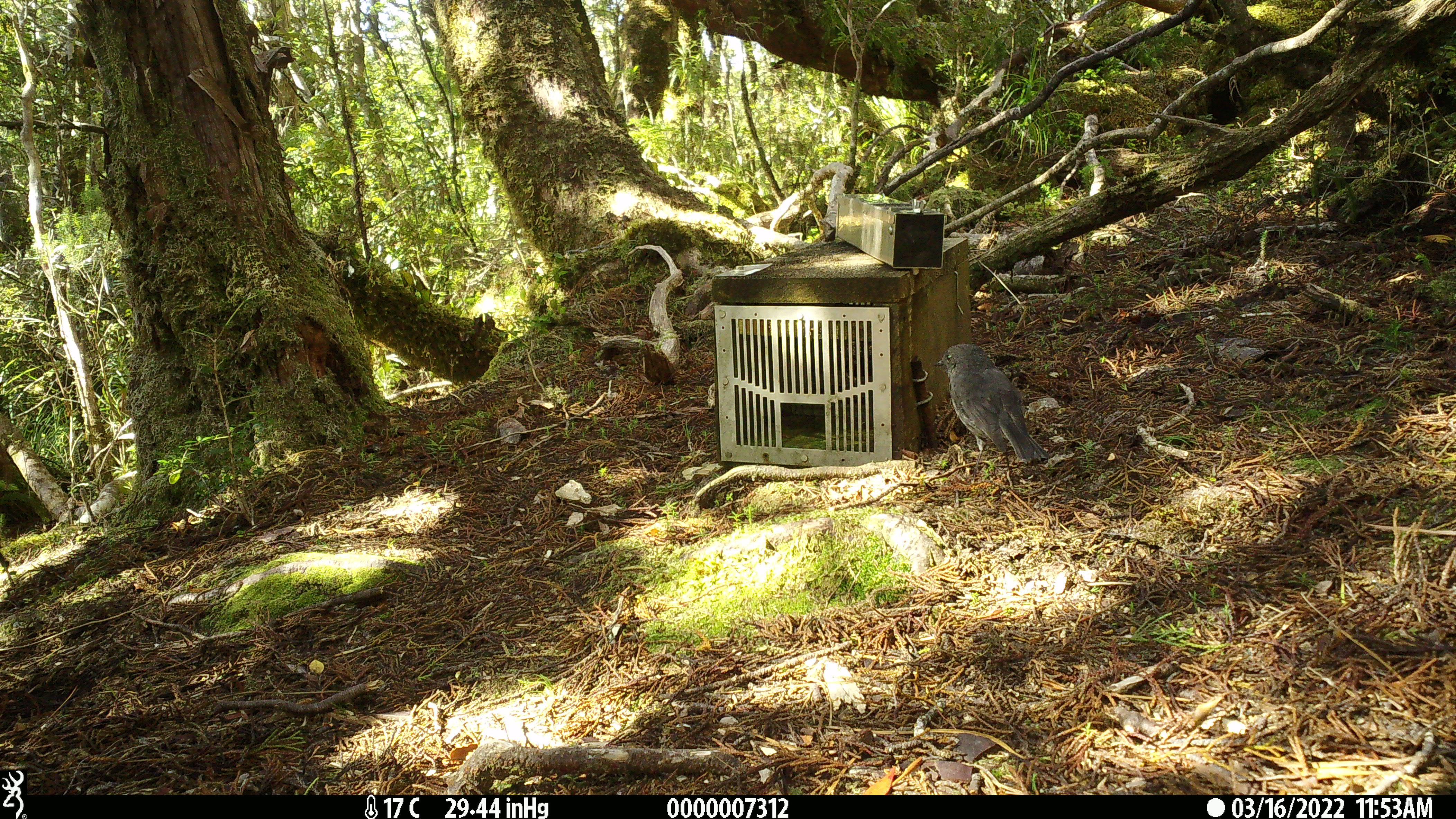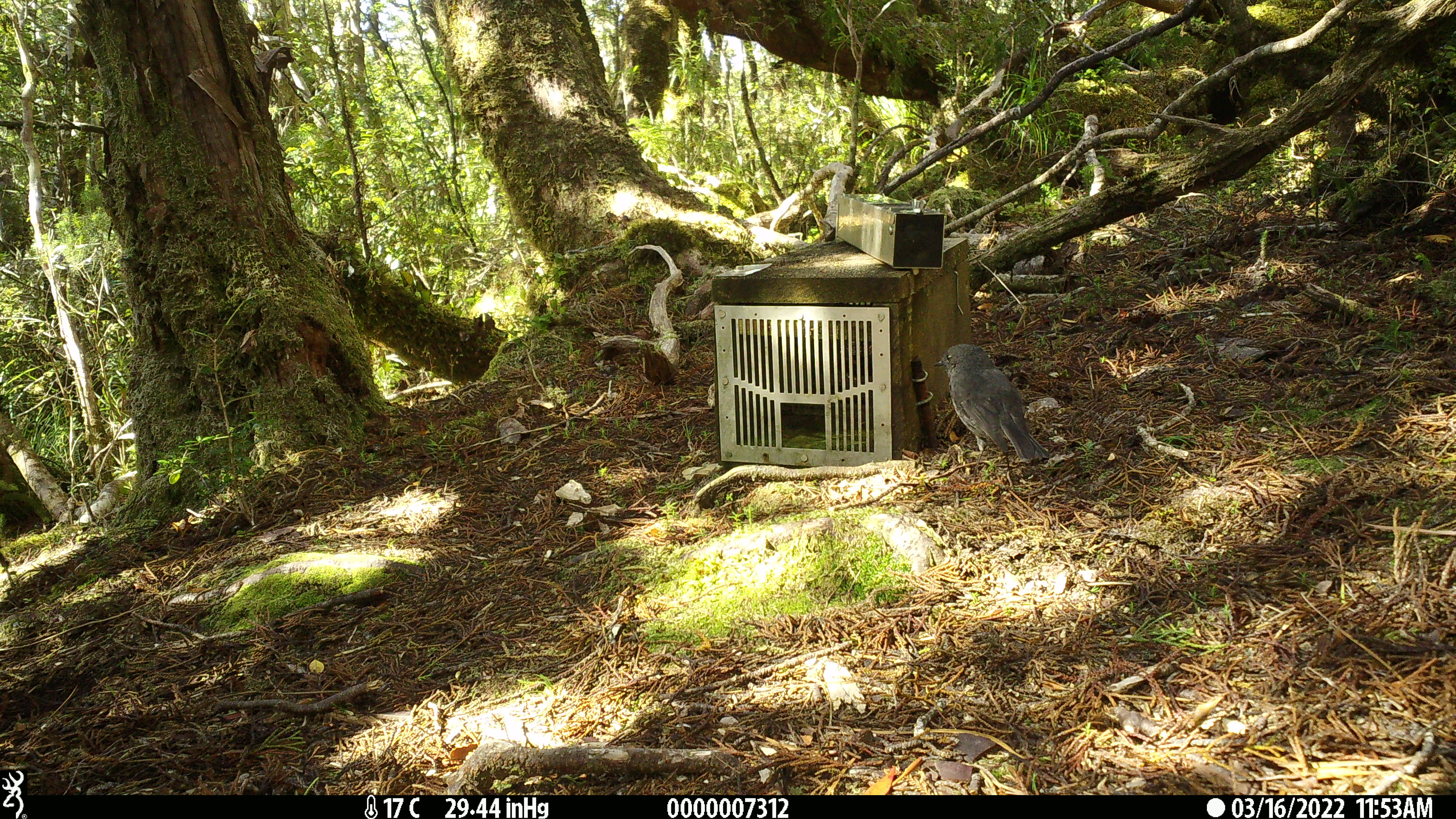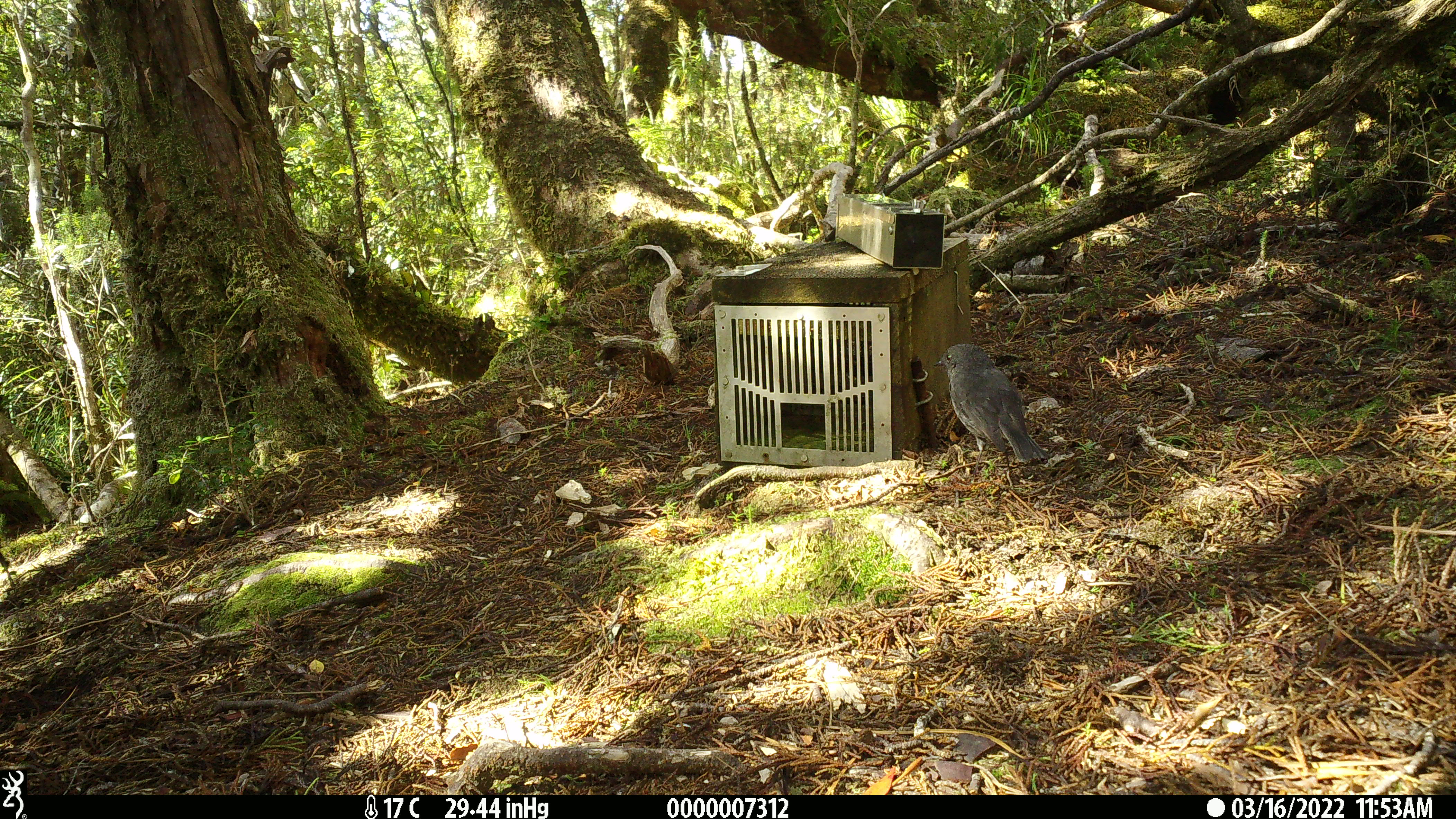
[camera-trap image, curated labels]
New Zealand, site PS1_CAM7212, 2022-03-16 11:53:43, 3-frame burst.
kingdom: Animalia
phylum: Chordata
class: Aves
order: Passeriformes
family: Petroicidae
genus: Petroica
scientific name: Petroica australis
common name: new zealand robin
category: robin